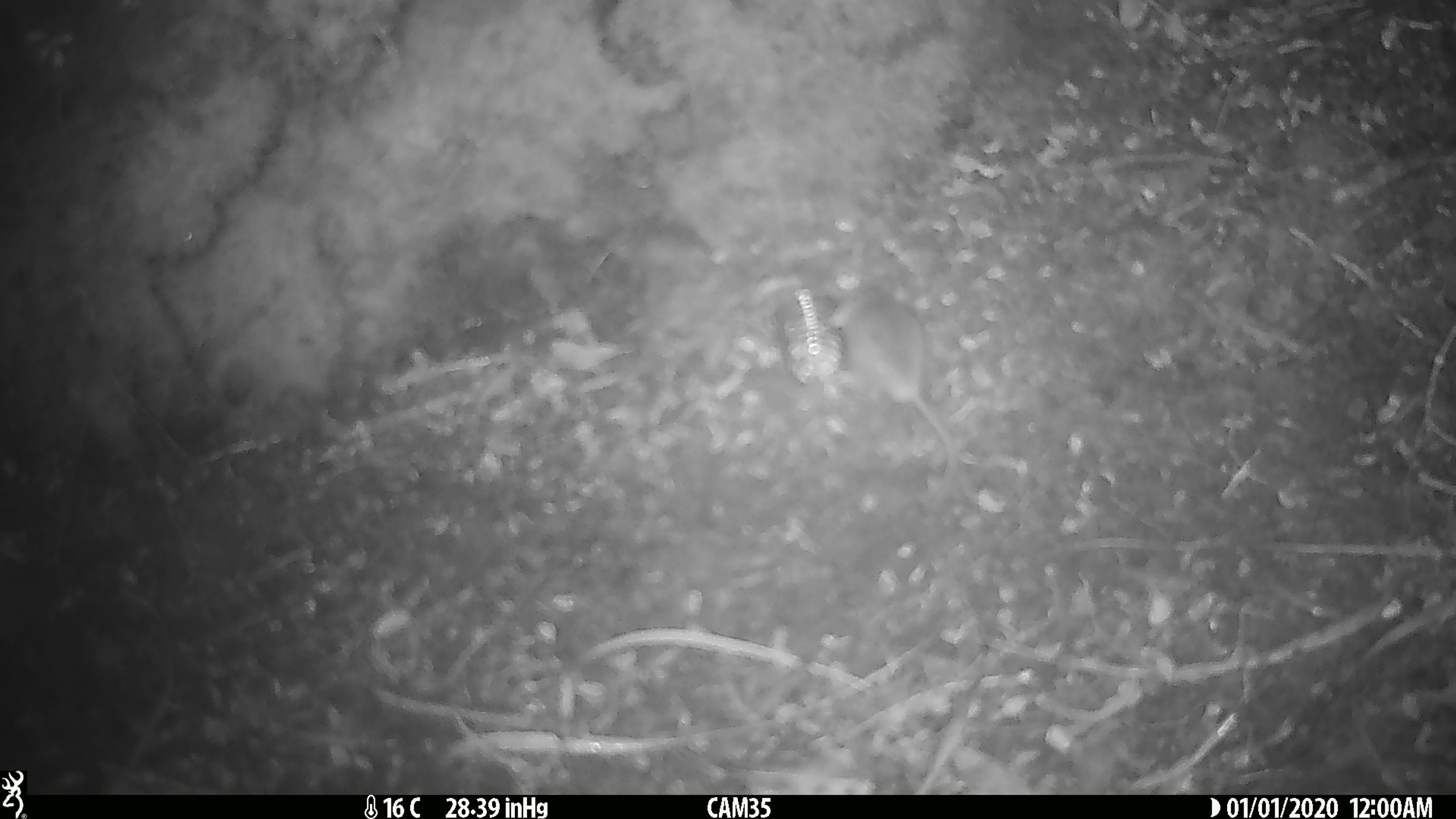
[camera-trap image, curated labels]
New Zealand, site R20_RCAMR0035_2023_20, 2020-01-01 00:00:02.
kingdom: Animalia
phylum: Chordata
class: Mammalia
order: Rodentia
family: Muridae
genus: Mus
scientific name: Mus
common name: mouse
Mouse (Mus).